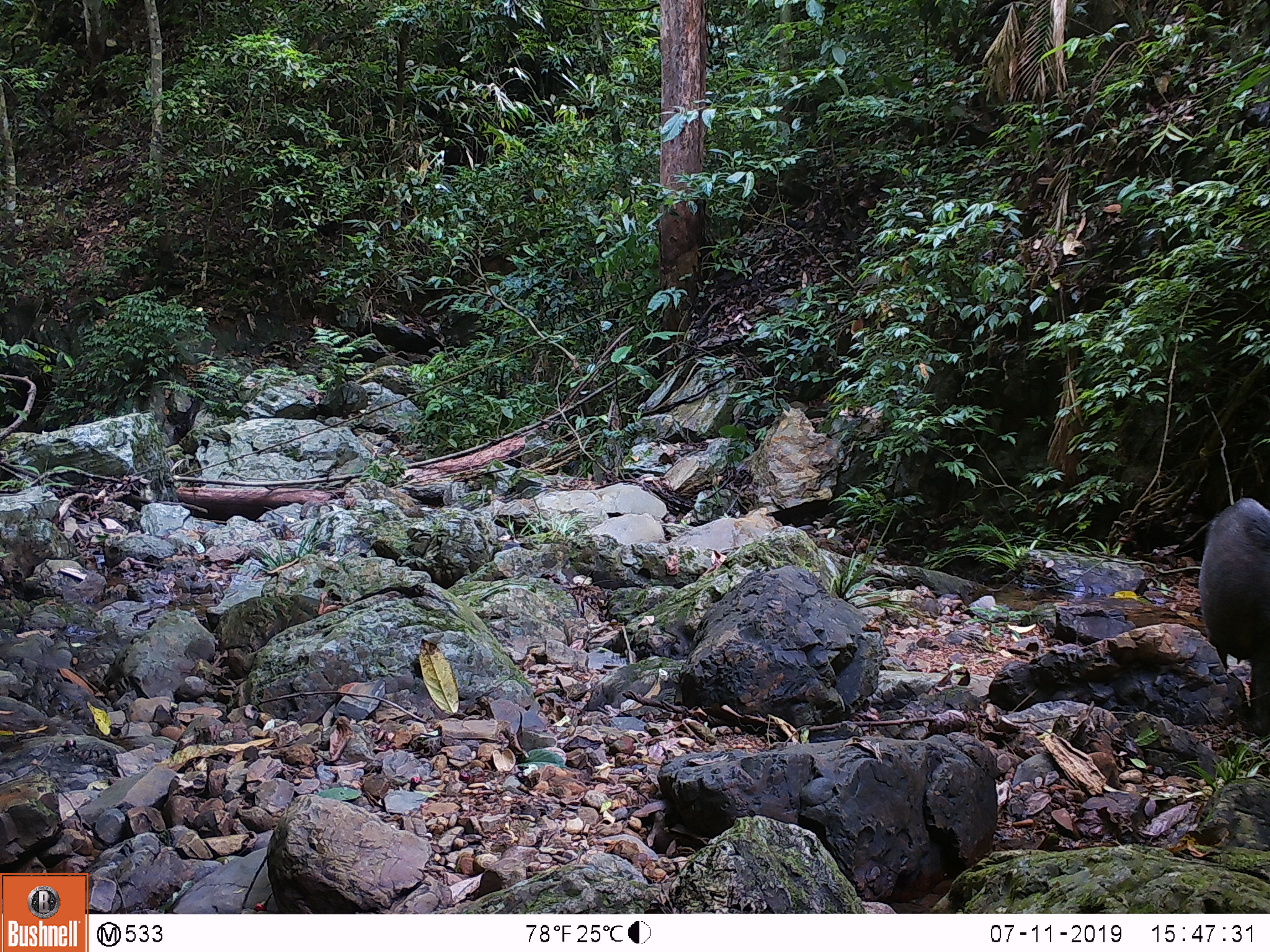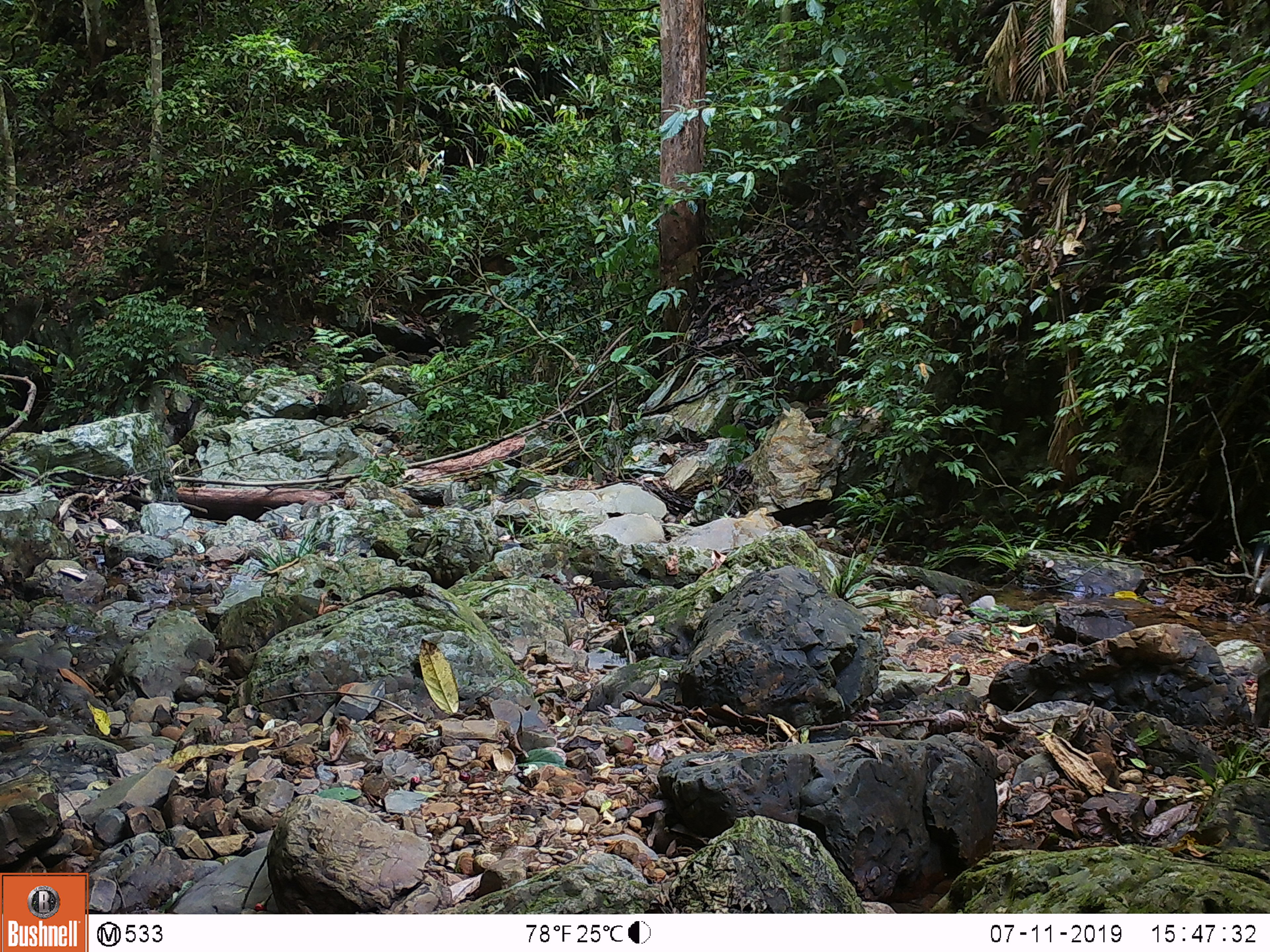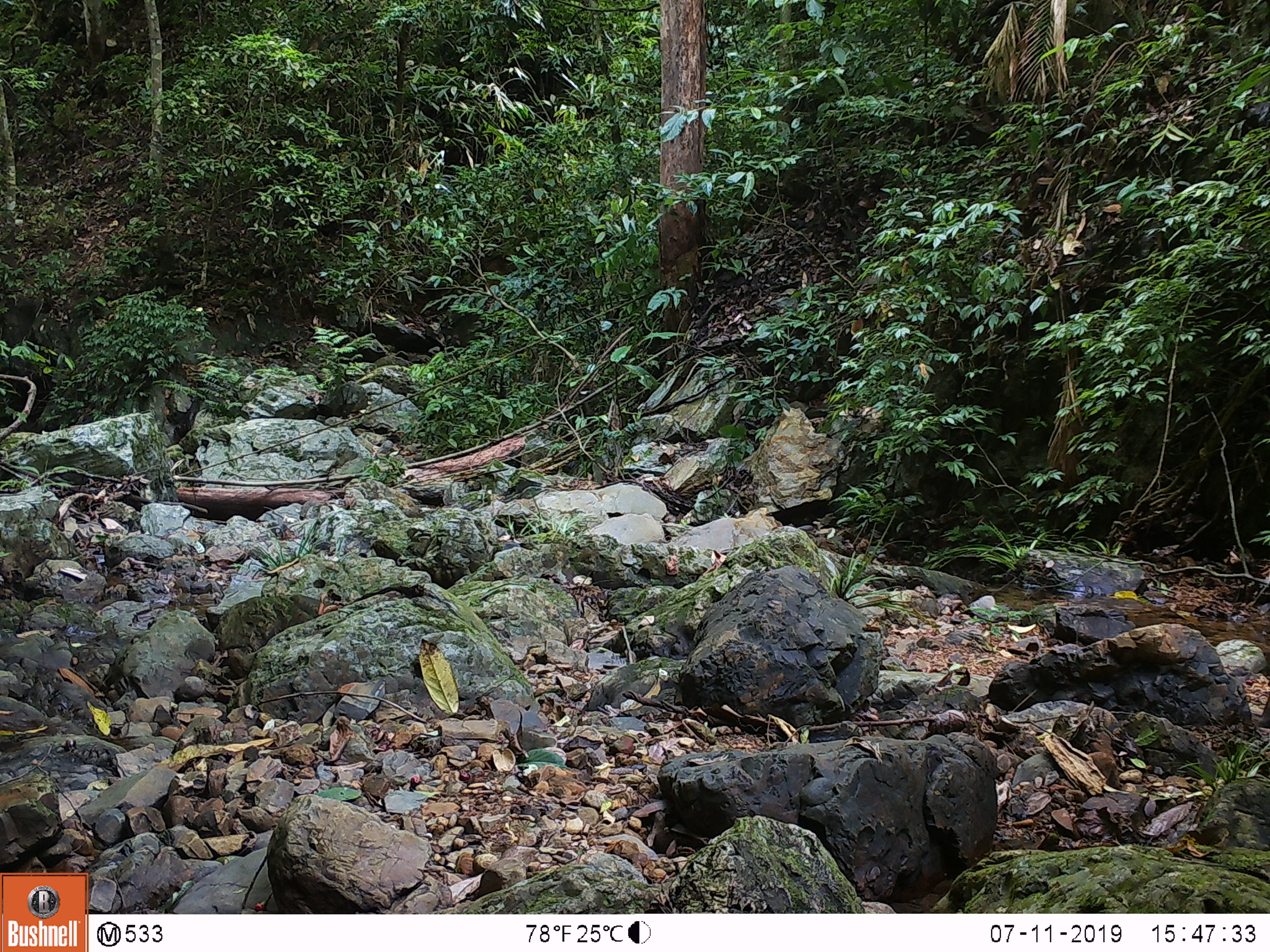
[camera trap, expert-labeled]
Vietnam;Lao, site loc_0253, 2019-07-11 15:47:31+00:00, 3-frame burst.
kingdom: Animalia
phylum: Chordata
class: Mammalia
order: Artiodactyla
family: Suidae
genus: Sus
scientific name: Sus scrofa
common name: eurasian wild pig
Eurasian wild pig (Sus scrofa). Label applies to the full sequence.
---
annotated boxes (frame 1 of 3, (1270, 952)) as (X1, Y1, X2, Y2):
eurasian wild pig: (1196, 496, 1270, 729)